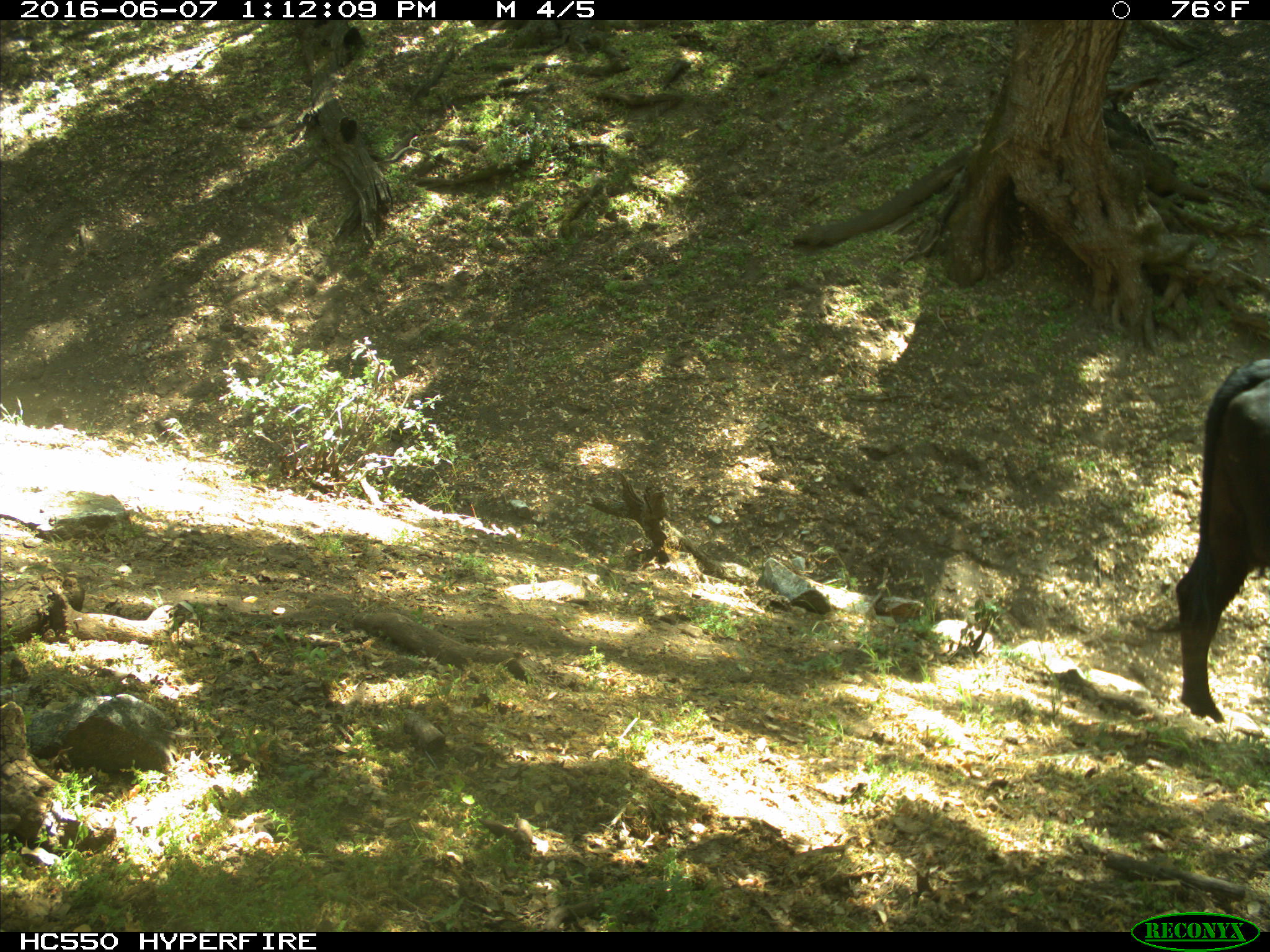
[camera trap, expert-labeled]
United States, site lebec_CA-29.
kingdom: Animalia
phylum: Chordata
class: Mammalia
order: Artiodactyla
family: Bovidae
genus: Bos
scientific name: Bos taurus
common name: domestic cow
Bos taurus (domestic cow).